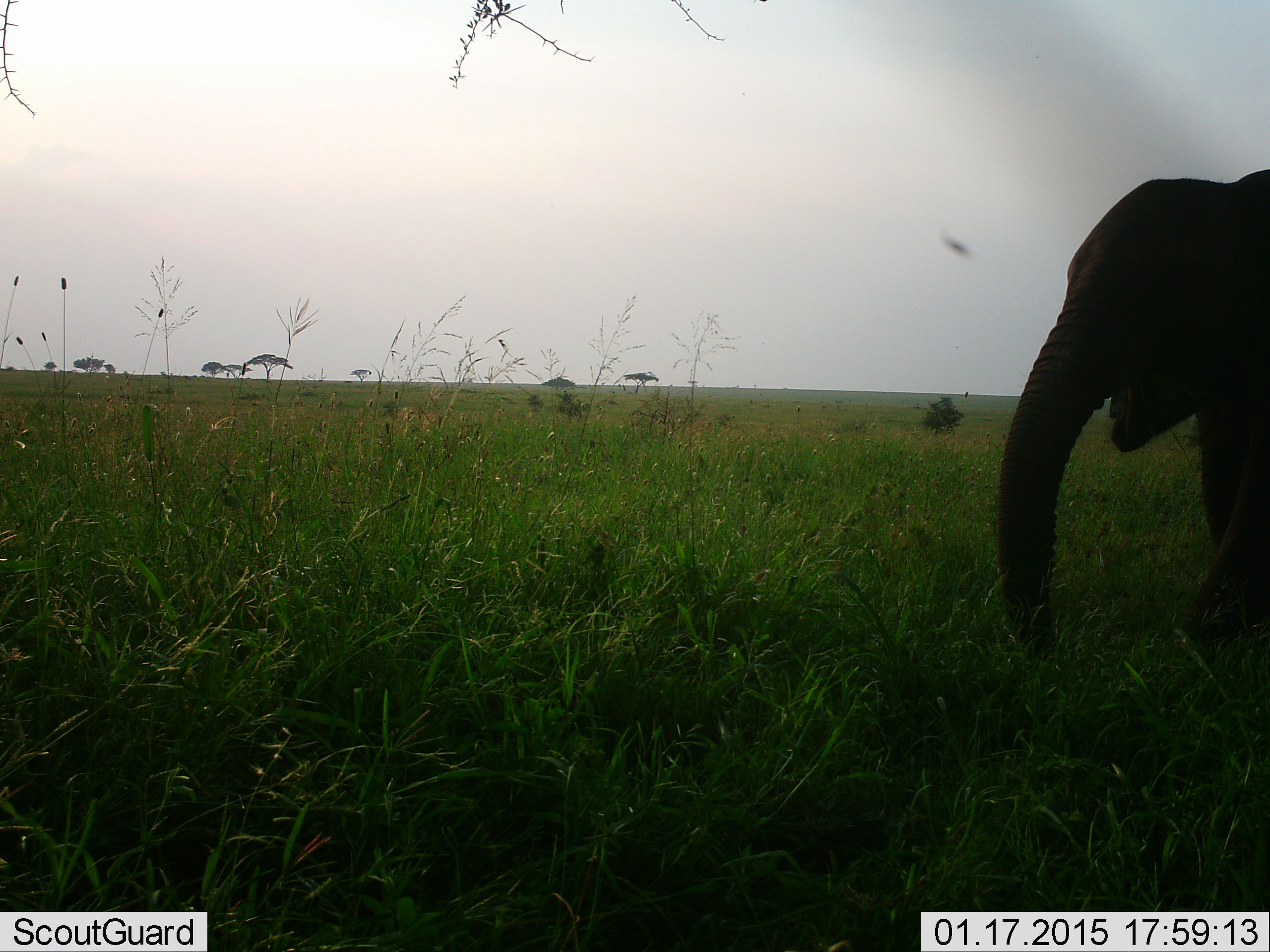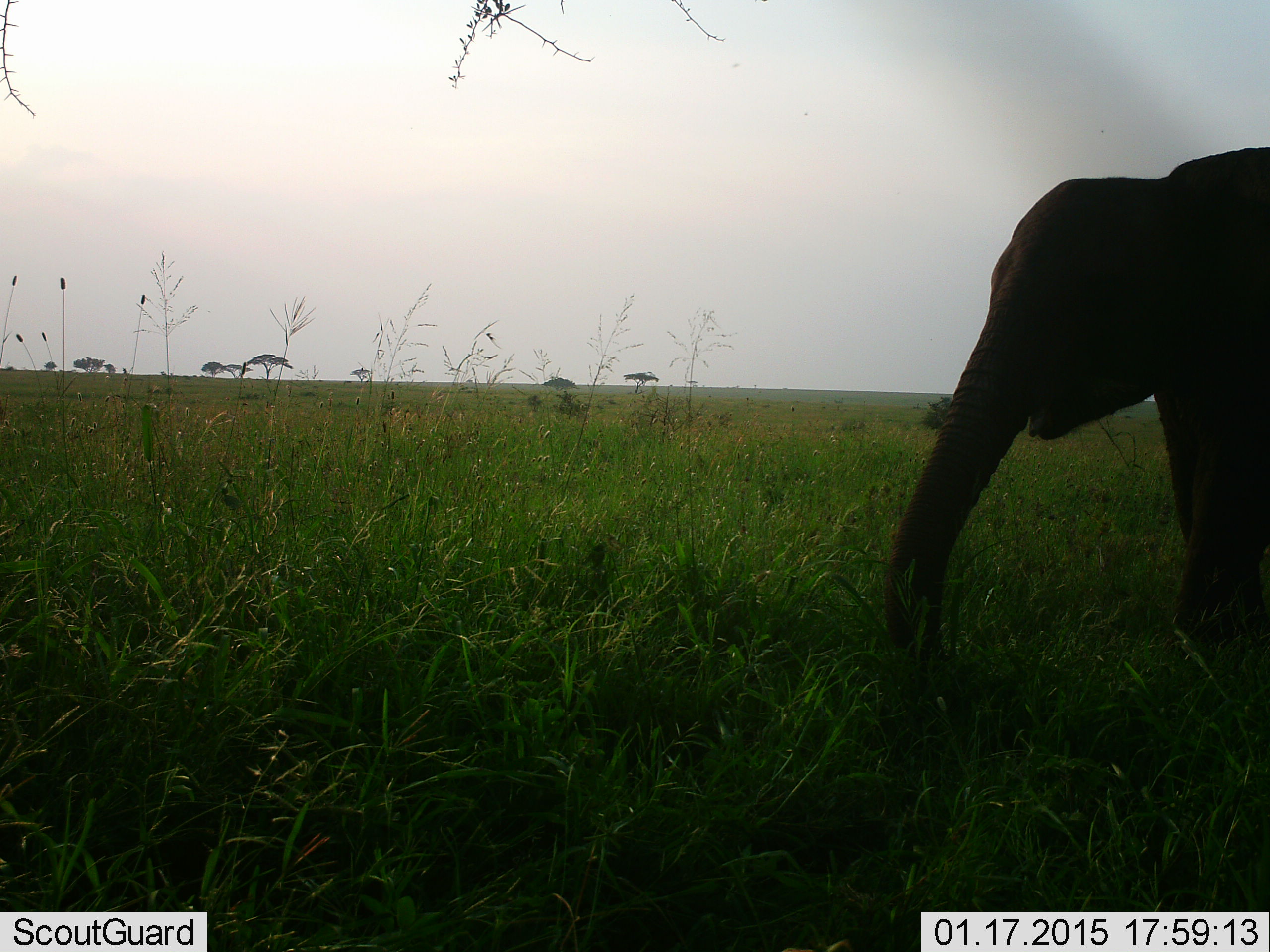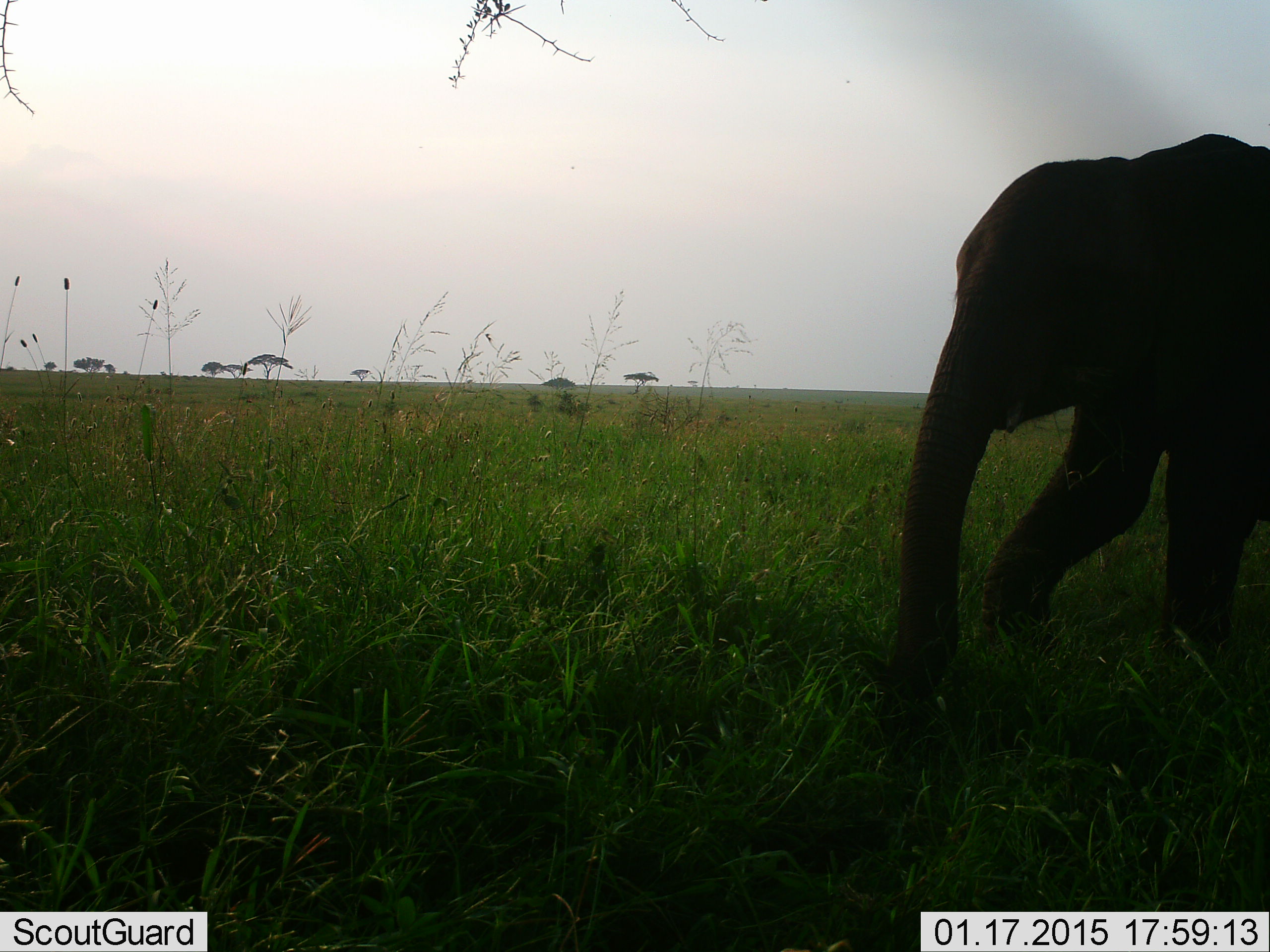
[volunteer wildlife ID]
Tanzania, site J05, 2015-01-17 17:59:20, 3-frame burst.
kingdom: Animalia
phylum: Chordata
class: Mammalia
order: Proboscidea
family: Elephantidae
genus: Loxodonta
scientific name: Loxodonta africana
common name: african bush elephant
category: elephant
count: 1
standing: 30%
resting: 0%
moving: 50%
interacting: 0%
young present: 30%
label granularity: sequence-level